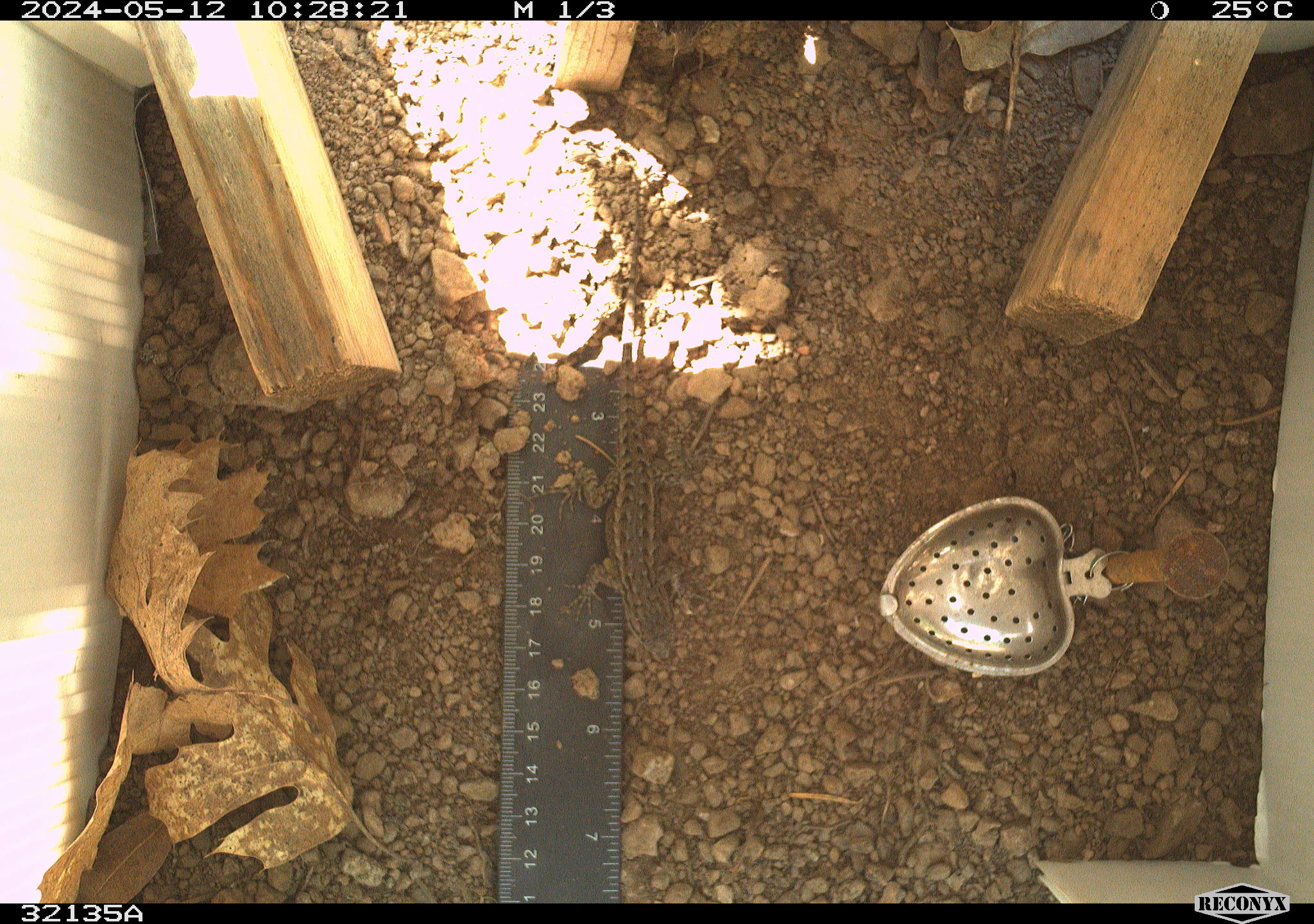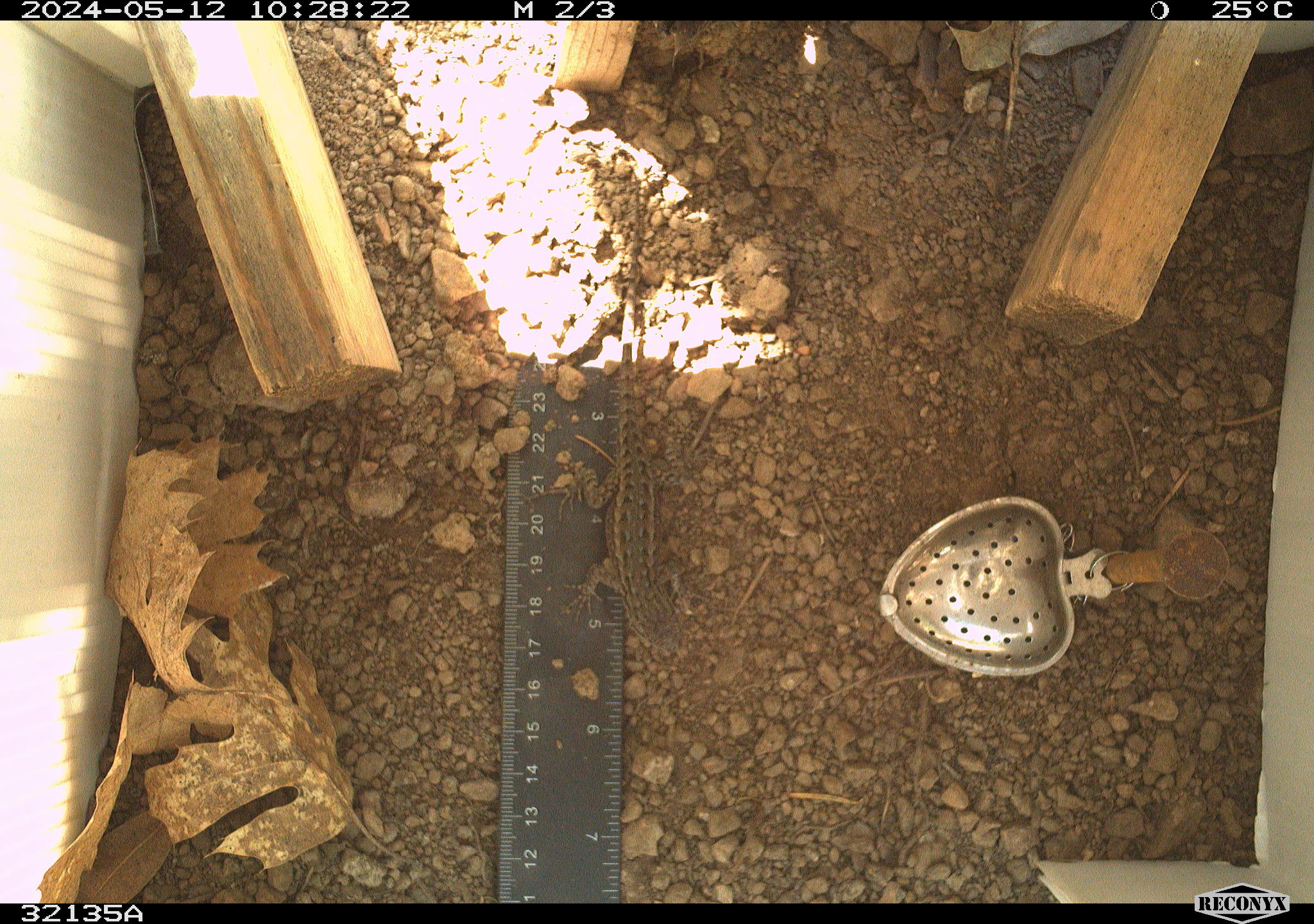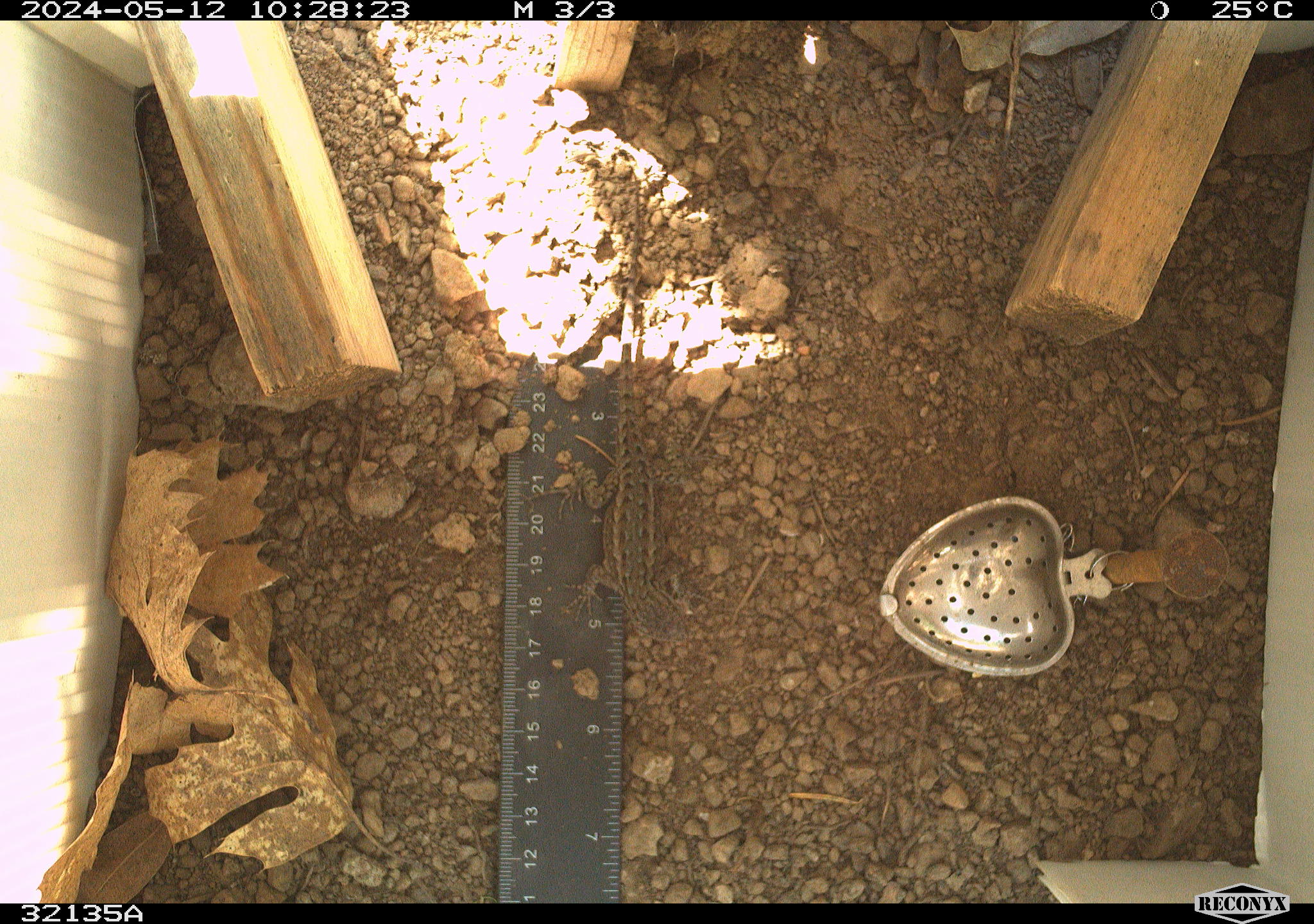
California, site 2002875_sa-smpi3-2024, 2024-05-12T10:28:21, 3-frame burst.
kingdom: Animalia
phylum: Chordata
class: Reptilia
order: Squamata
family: Phrynosomatidae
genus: Sceloporus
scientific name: Sceloporus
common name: spiny lizards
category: sceloporus species